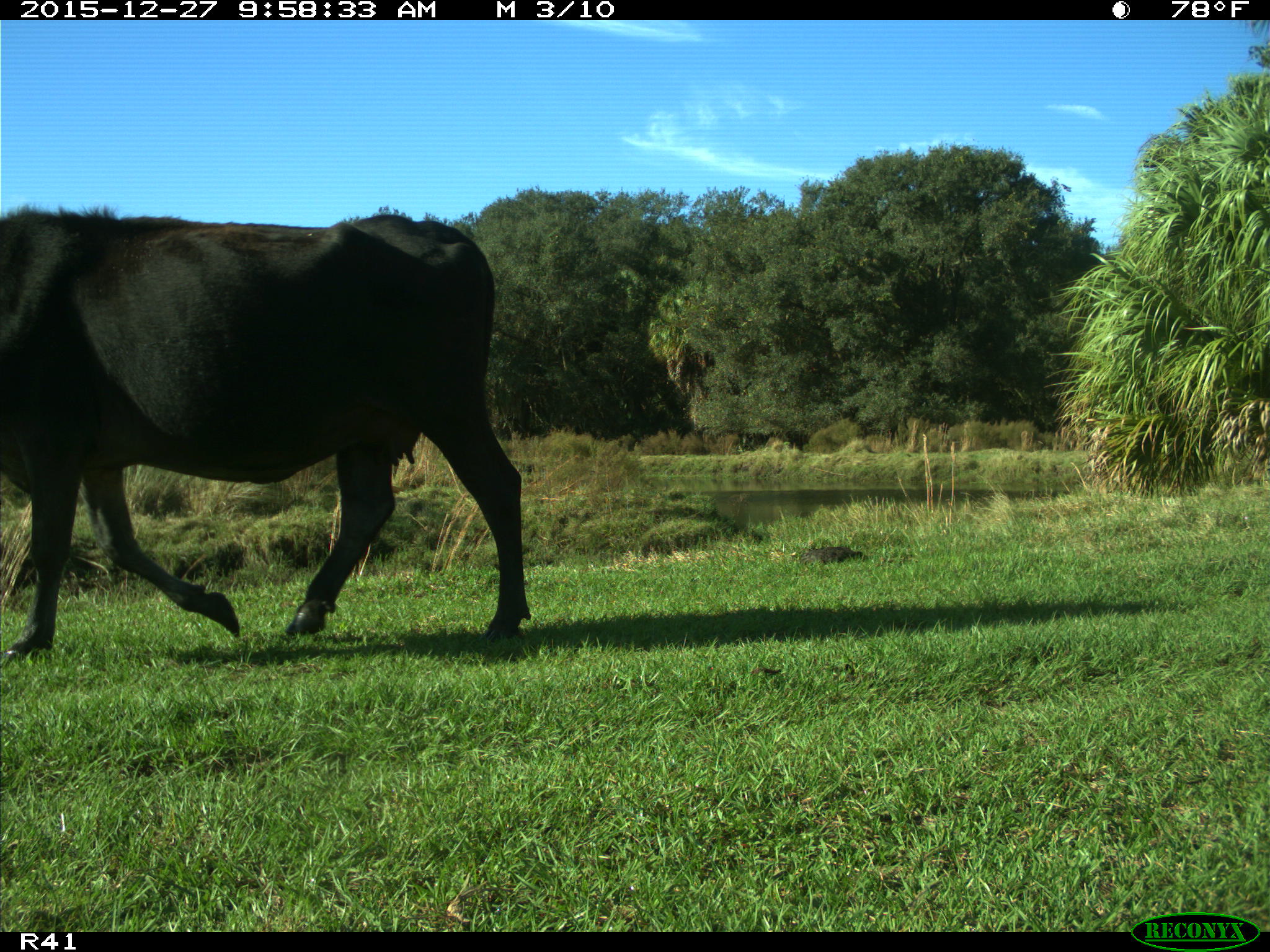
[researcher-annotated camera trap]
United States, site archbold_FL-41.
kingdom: Animalia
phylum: Chordata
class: Mammalia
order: Artiodactyla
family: Bovidae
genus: Bos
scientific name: Bos taurus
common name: domestic cow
Bos taurus (domestic cow).